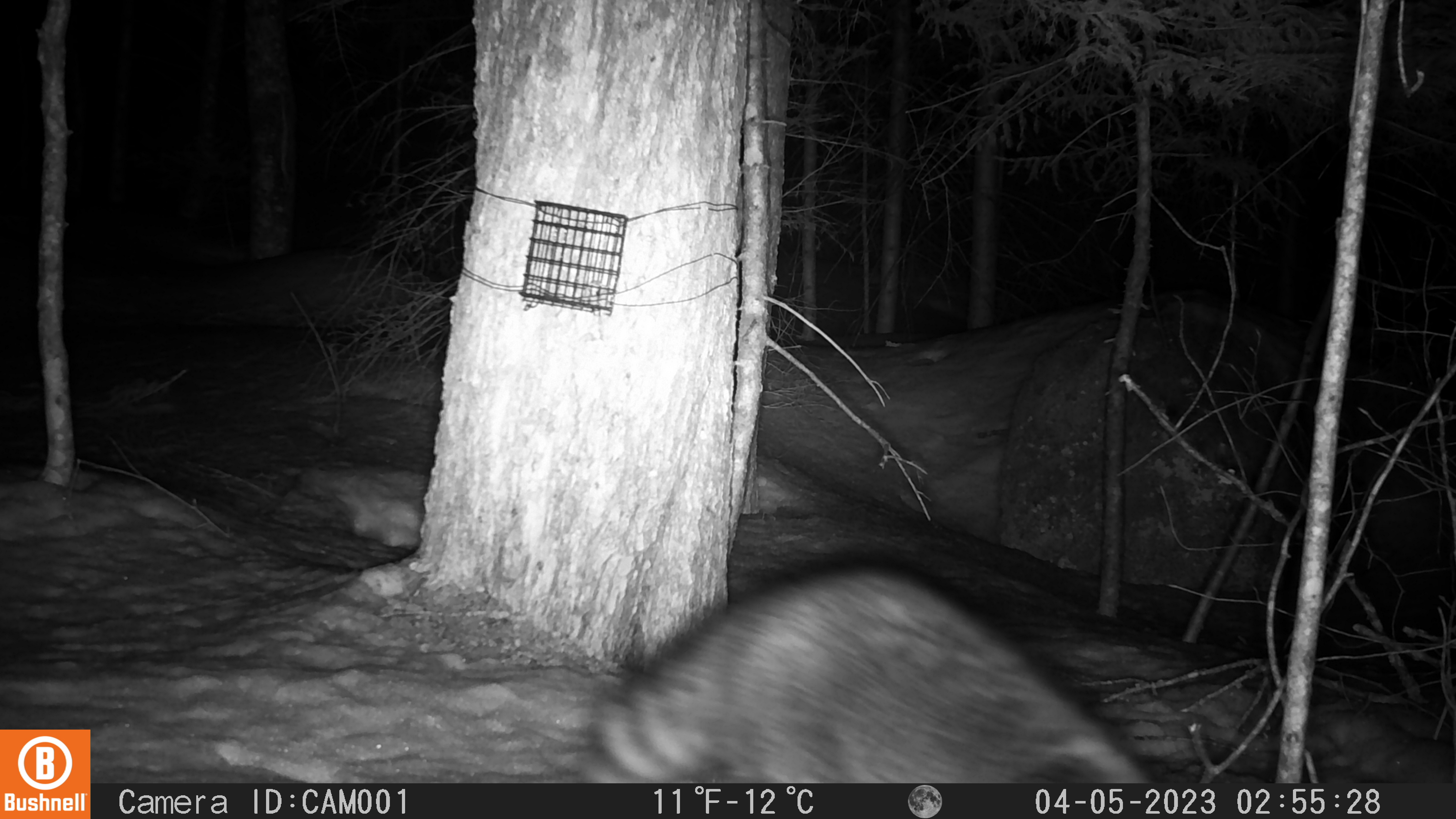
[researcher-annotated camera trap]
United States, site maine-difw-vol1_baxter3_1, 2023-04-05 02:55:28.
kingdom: Animalia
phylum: Chordata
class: Mammalia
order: Carnivora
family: Procyonidae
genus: Procyon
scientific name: Procyon lotor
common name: raccoon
Raccoon (Procyon lotor).